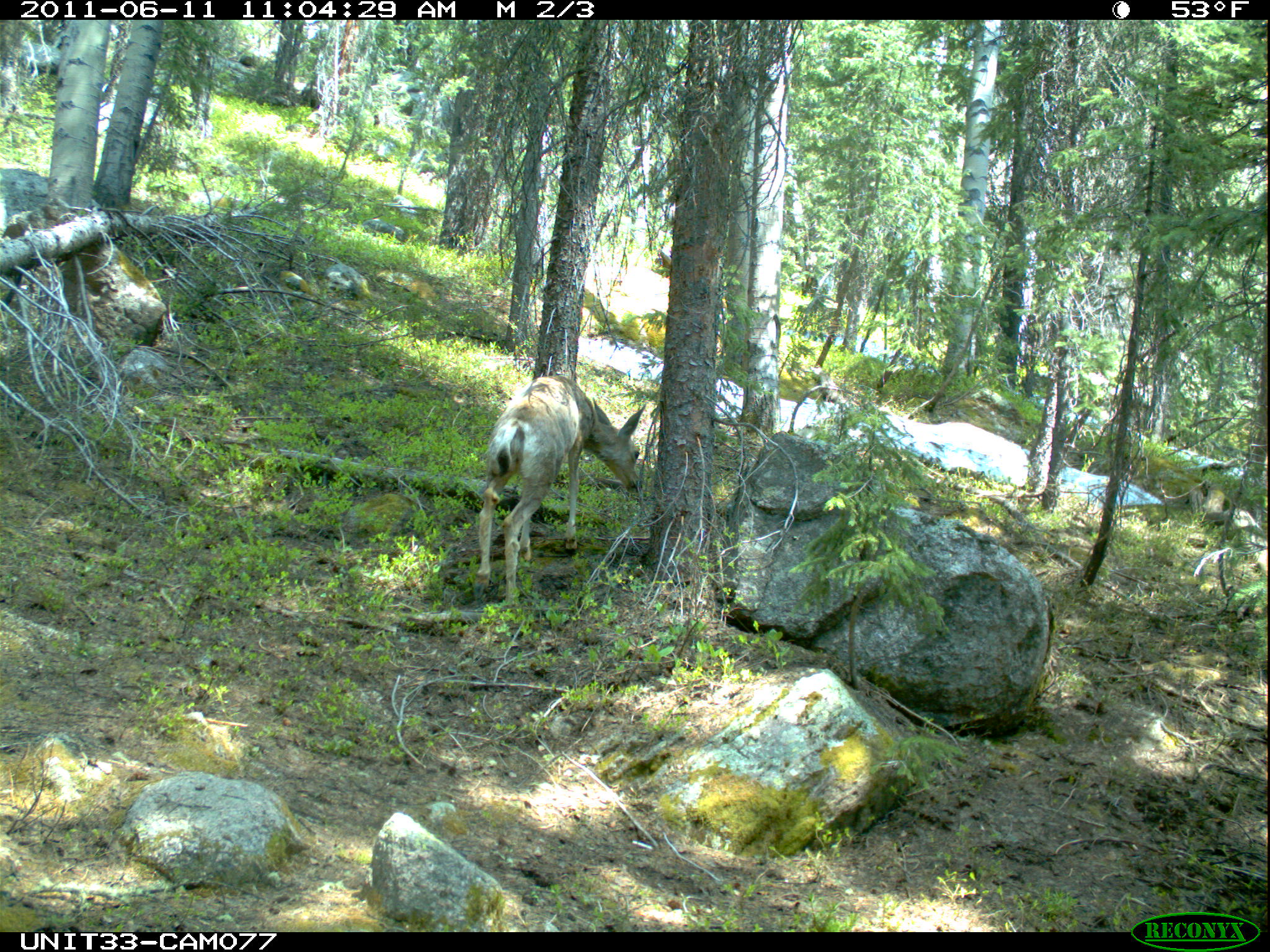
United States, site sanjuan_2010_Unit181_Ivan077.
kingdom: Animalia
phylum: Chordata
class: Mammalia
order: Artiodactyla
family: Cervidae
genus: Odocoileus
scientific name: Odocoileus hemionus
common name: mule deer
Odocoileus hemionus (mule deer).